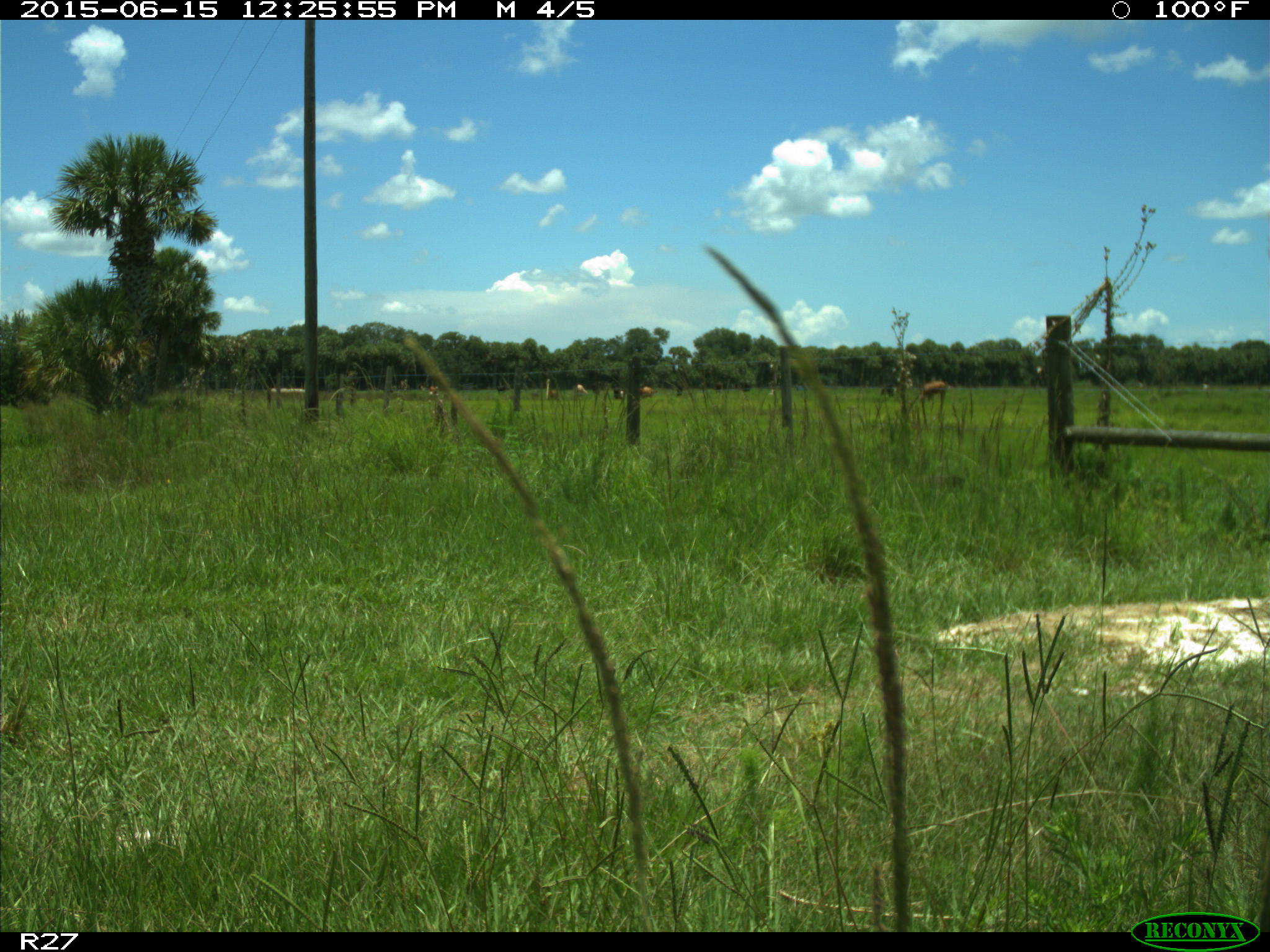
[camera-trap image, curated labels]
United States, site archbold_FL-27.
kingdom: Animalia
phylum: Chordata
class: Mammalia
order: Artiodactyla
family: Bovidae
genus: Bos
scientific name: Bos taurus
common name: domestic cow